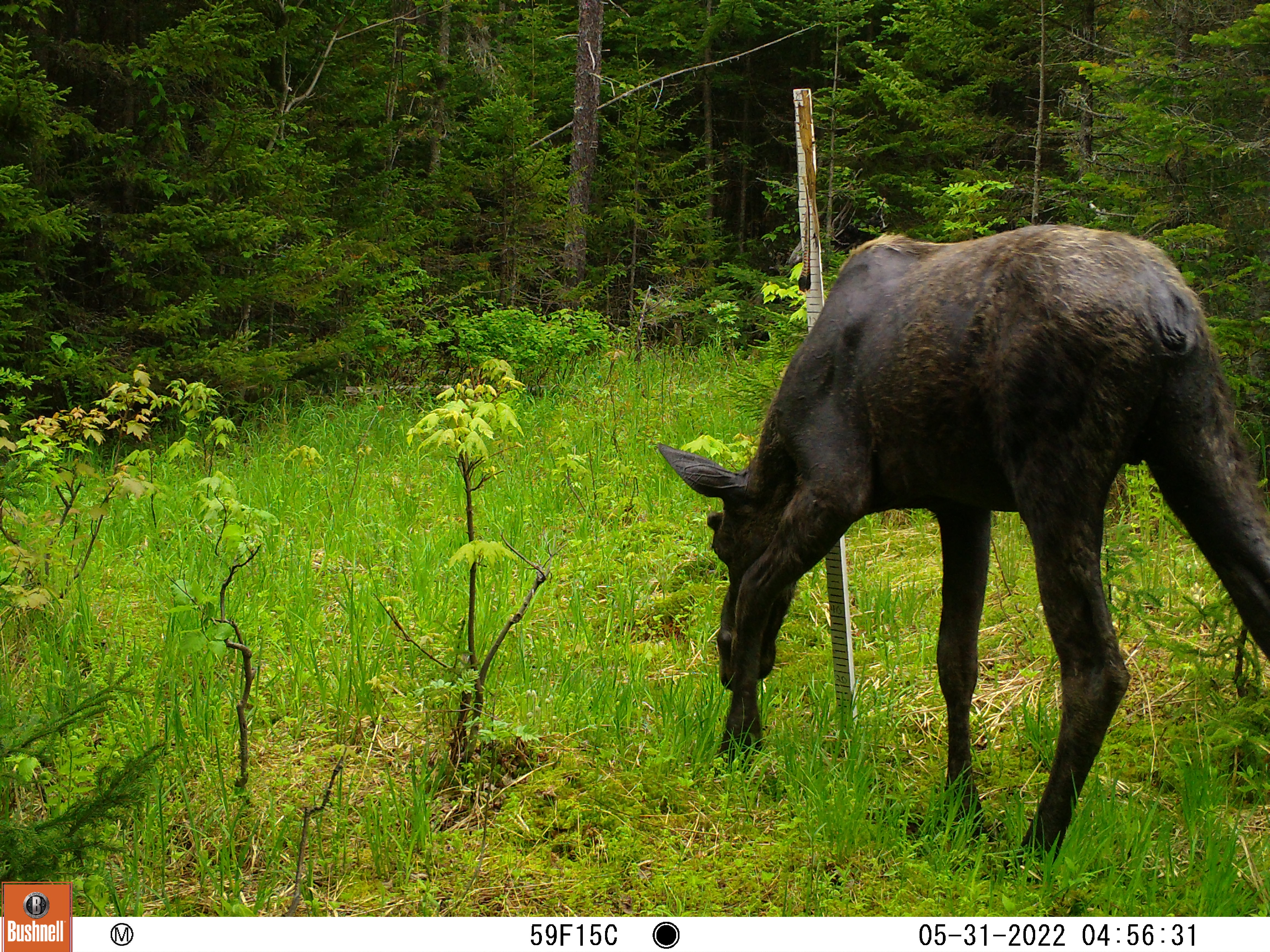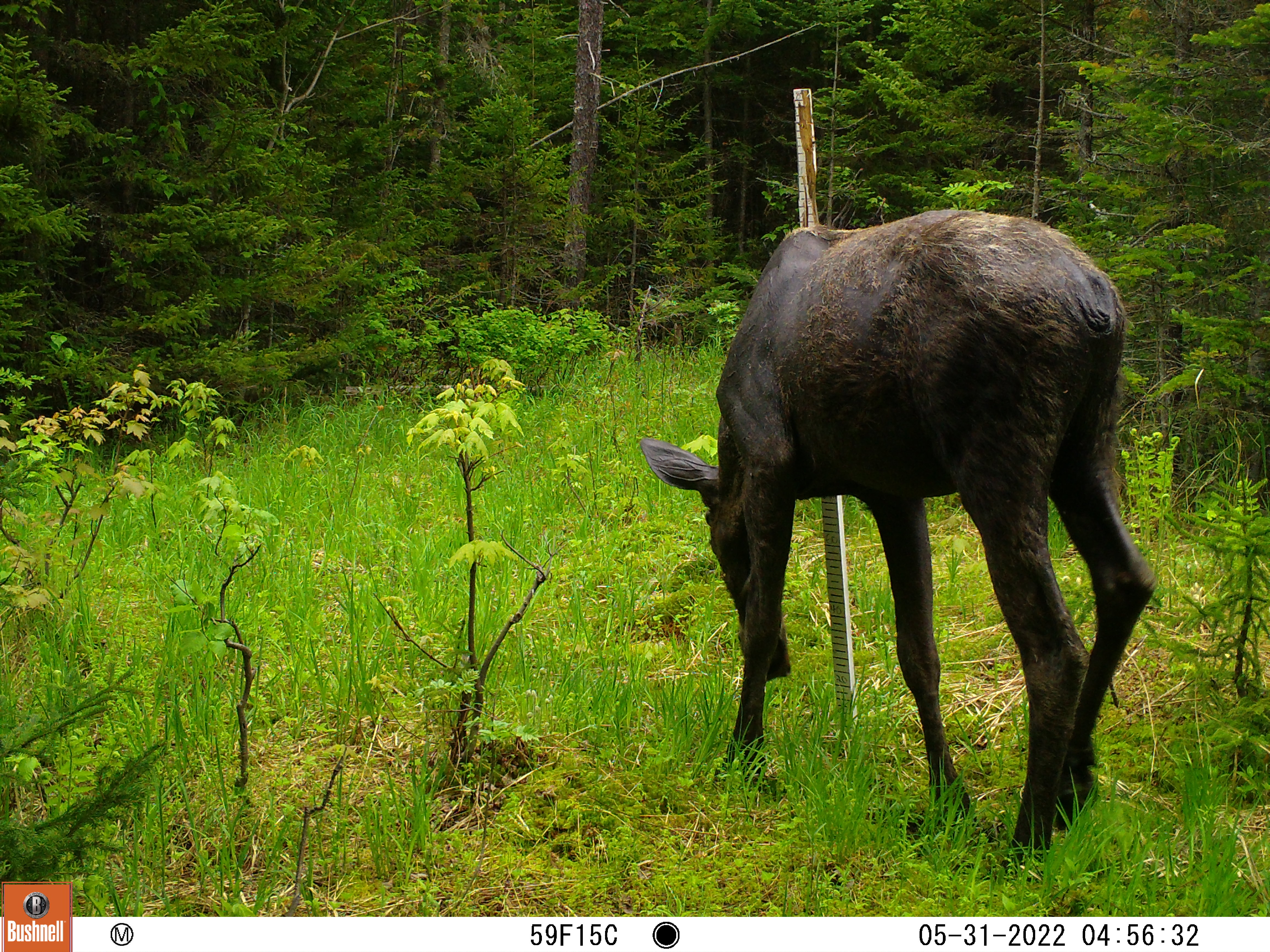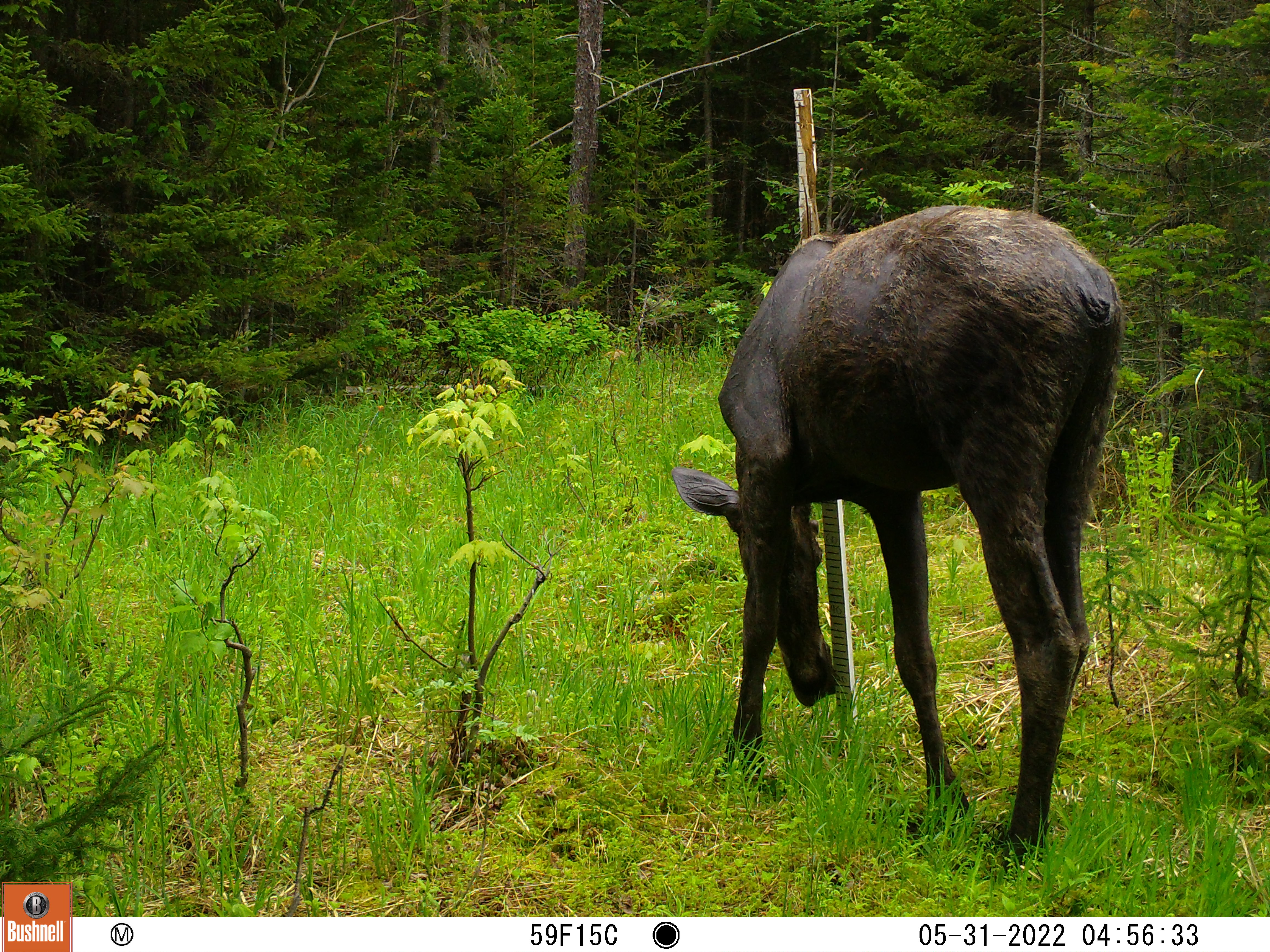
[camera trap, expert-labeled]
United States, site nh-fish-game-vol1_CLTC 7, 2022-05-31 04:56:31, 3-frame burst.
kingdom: Animalia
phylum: Chordata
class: Mammalia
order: Artiodactyla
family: Cervidae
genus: Alces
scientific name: Alces alces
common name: moose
Moose (Alces alces).